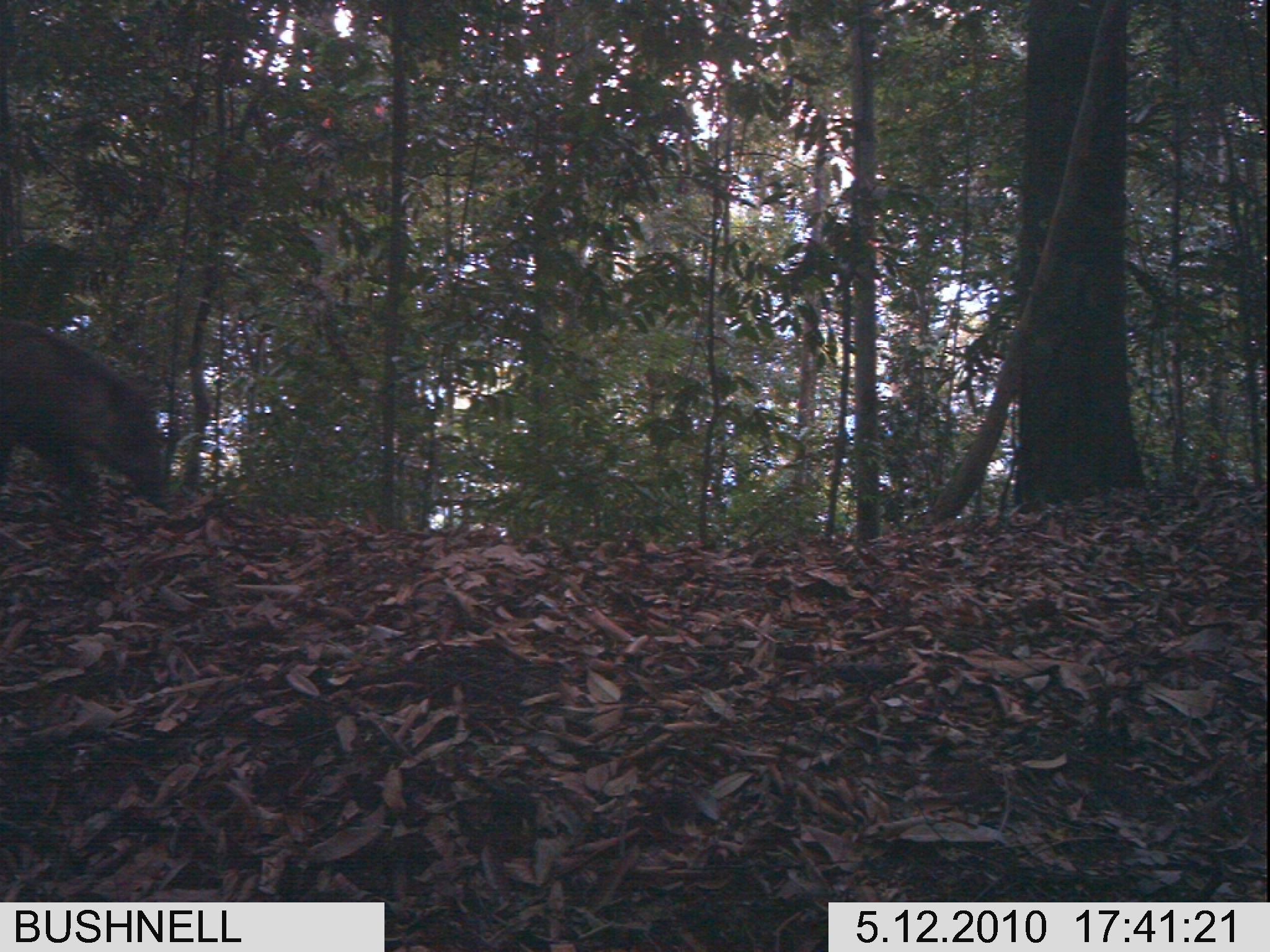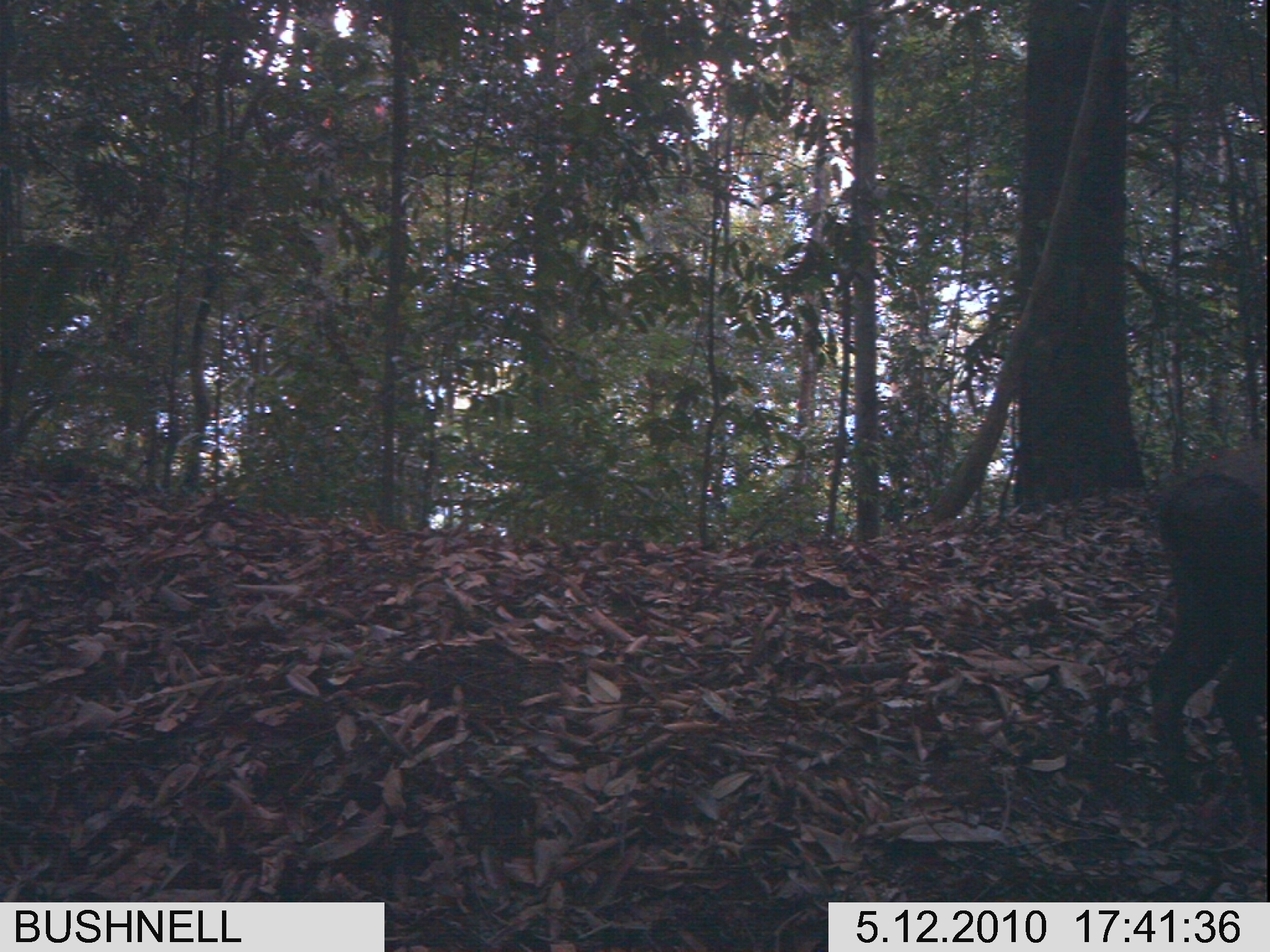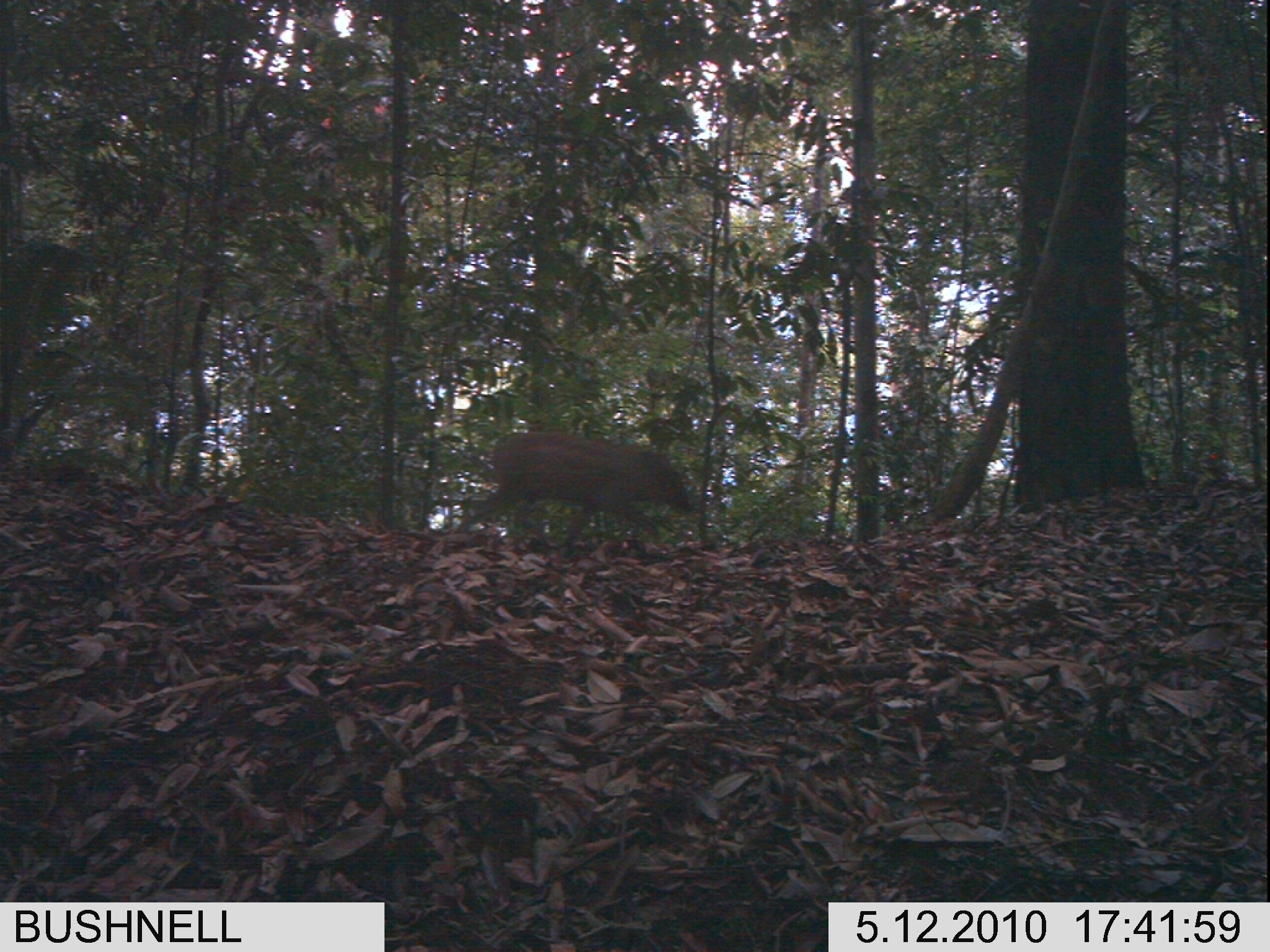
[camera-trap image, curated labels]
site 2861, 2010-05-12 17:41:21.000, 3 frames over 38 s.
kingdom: Animalia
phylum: Chordata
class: Mammalia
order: Artiodactyla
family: Suidae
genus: Sus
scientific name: Sus barbatus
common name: western bearded pig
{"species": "Sus barbatus (western bearded pig)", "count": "1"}